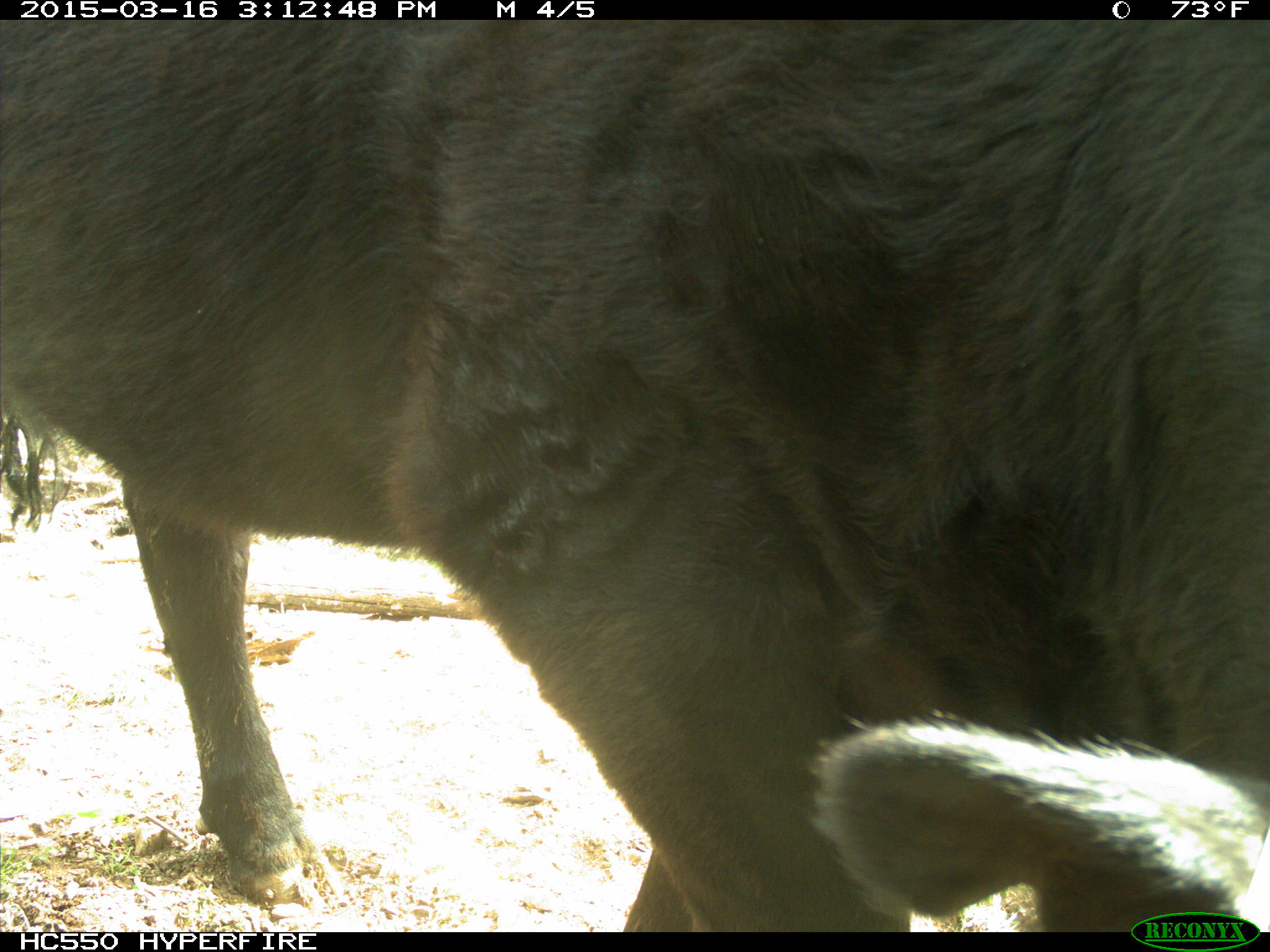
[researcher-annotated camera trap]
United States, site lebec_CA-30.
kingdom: Animalia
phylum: Chordata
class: Mammalia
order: Artiodactyla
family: Bovidae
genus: Bos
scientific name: Bos taurus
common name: domestic cow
Bos taurus (domestic cow).